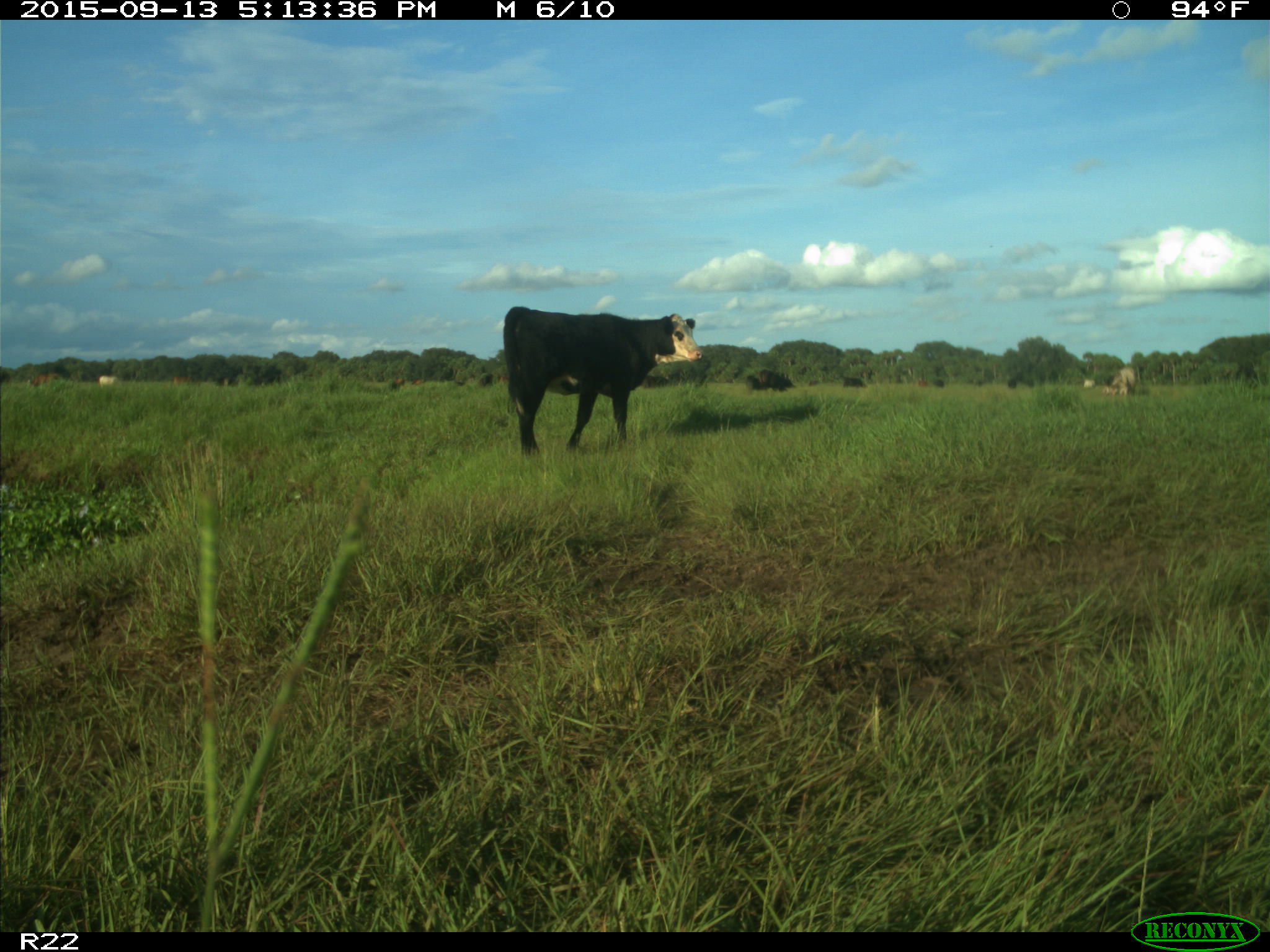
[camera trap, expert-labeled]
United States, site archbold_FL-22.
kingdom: Animalia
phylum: Chordata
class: Mammalia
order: Artiodactyla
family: Bovidae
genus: Bos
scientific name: Bos taurus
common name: domestic cow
Bos taurus (domestic cow).